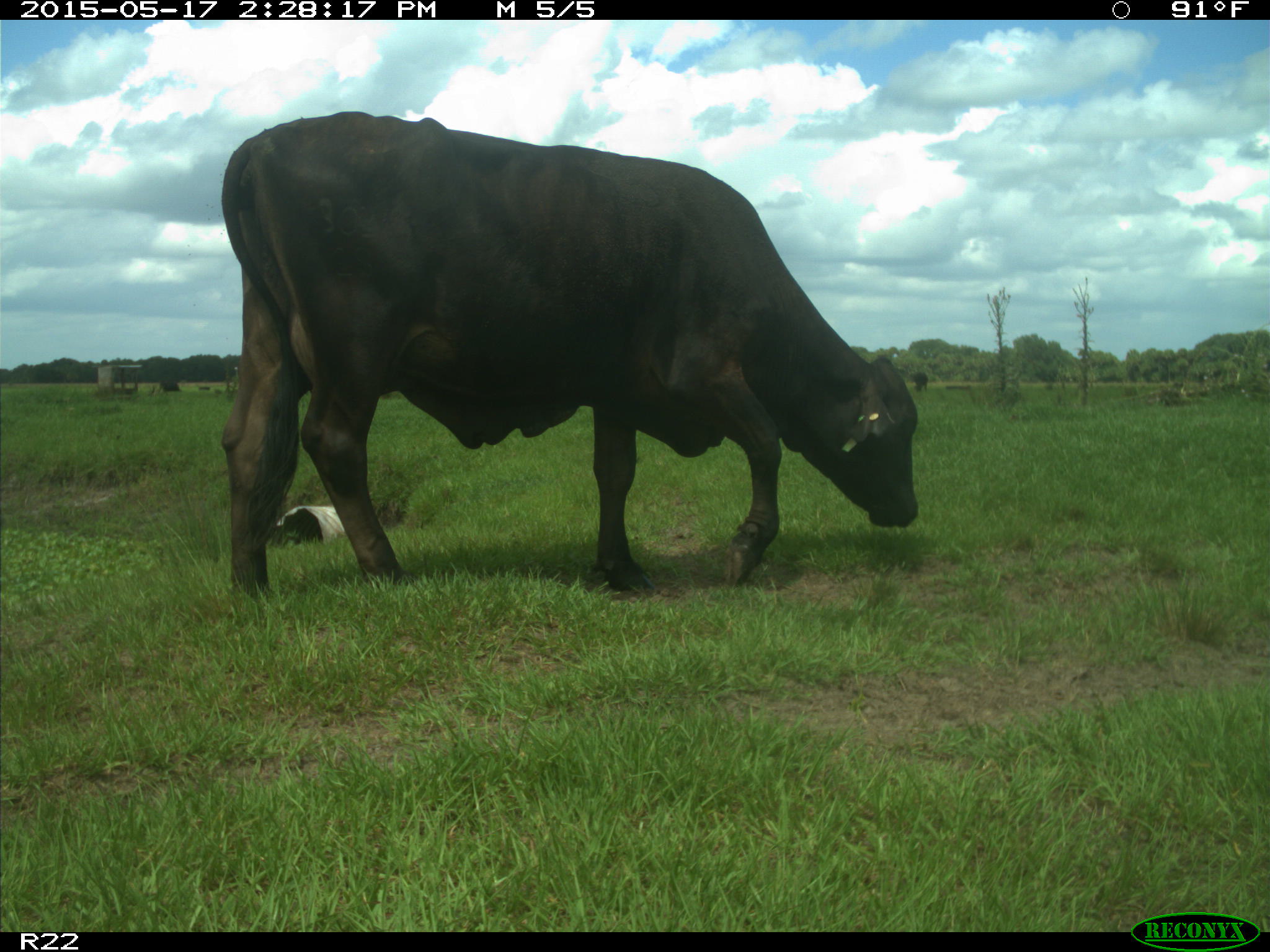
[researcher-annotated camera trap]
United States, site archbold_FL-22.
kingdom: Animalia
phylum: Chordata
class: Mammalia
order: Artiodactyla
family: Bovidae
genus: Bos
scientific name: Bos taurus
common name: domestic cow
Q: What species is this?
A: Bos taurus (domestic cow).